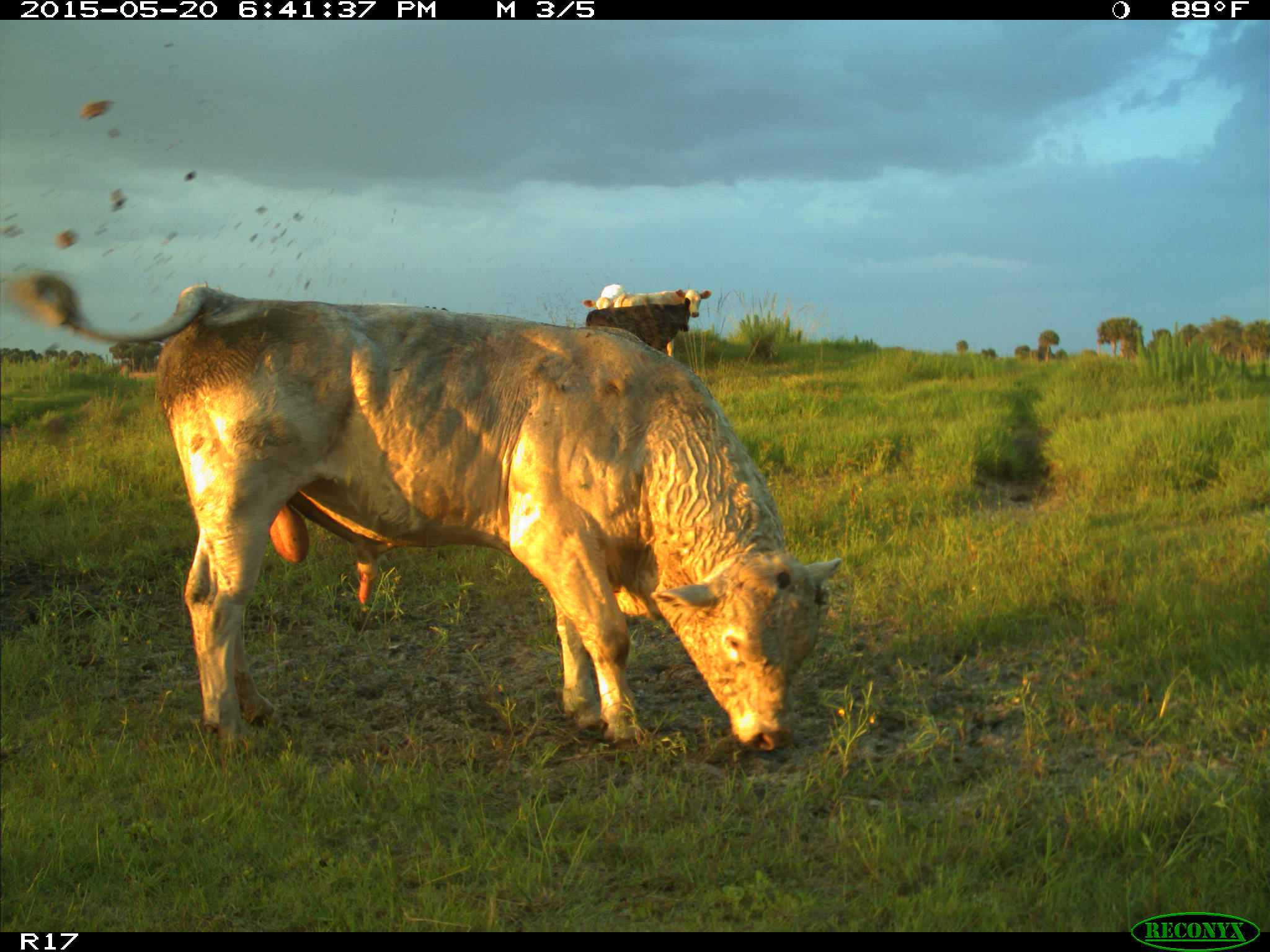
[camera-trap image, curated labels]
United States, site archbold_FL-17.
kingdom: Animalia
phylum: Chordata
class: Mammalia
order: Artiodactyla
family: Bovidae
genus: Bos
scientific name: Bos taurus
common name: domestic cow